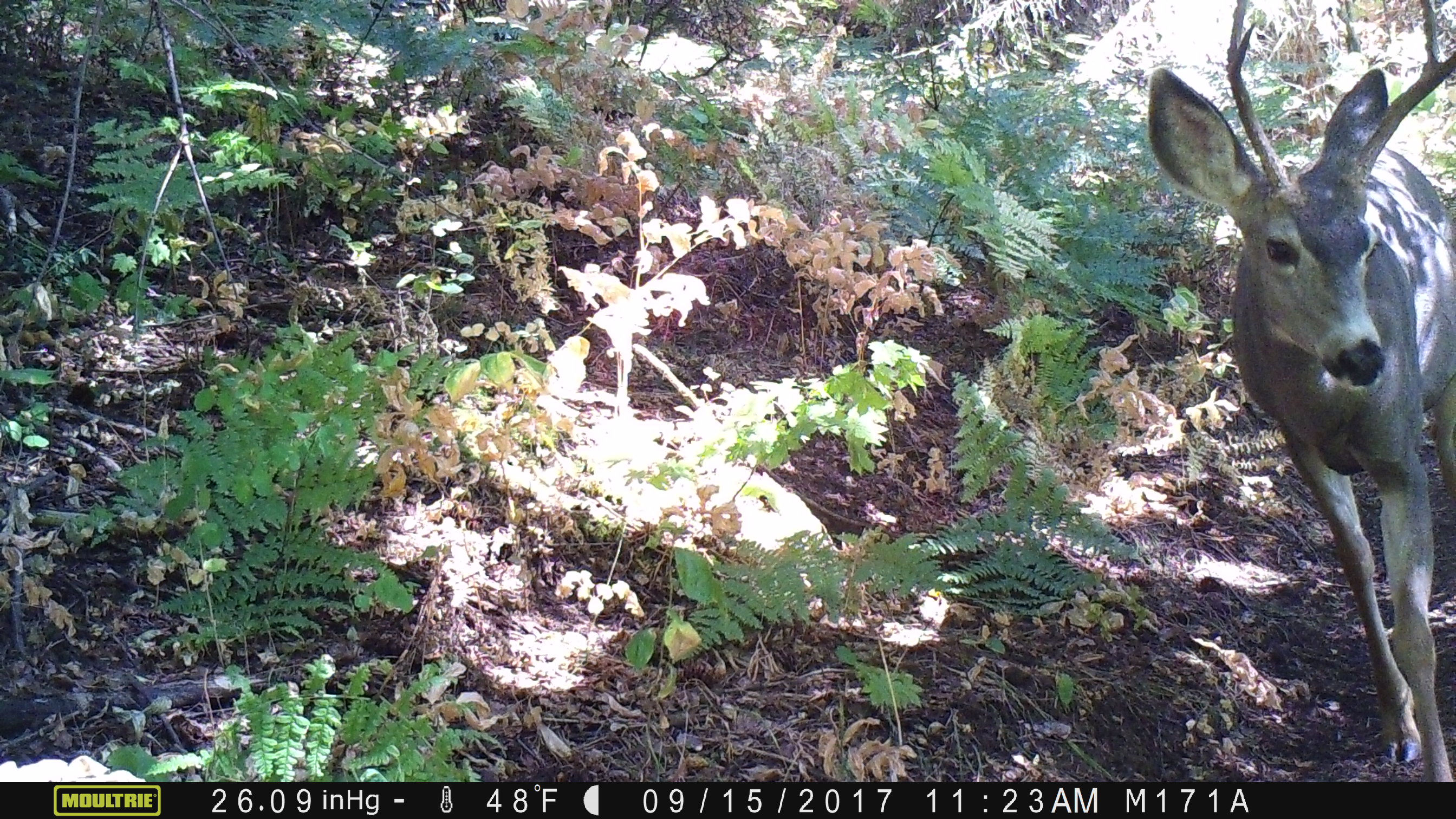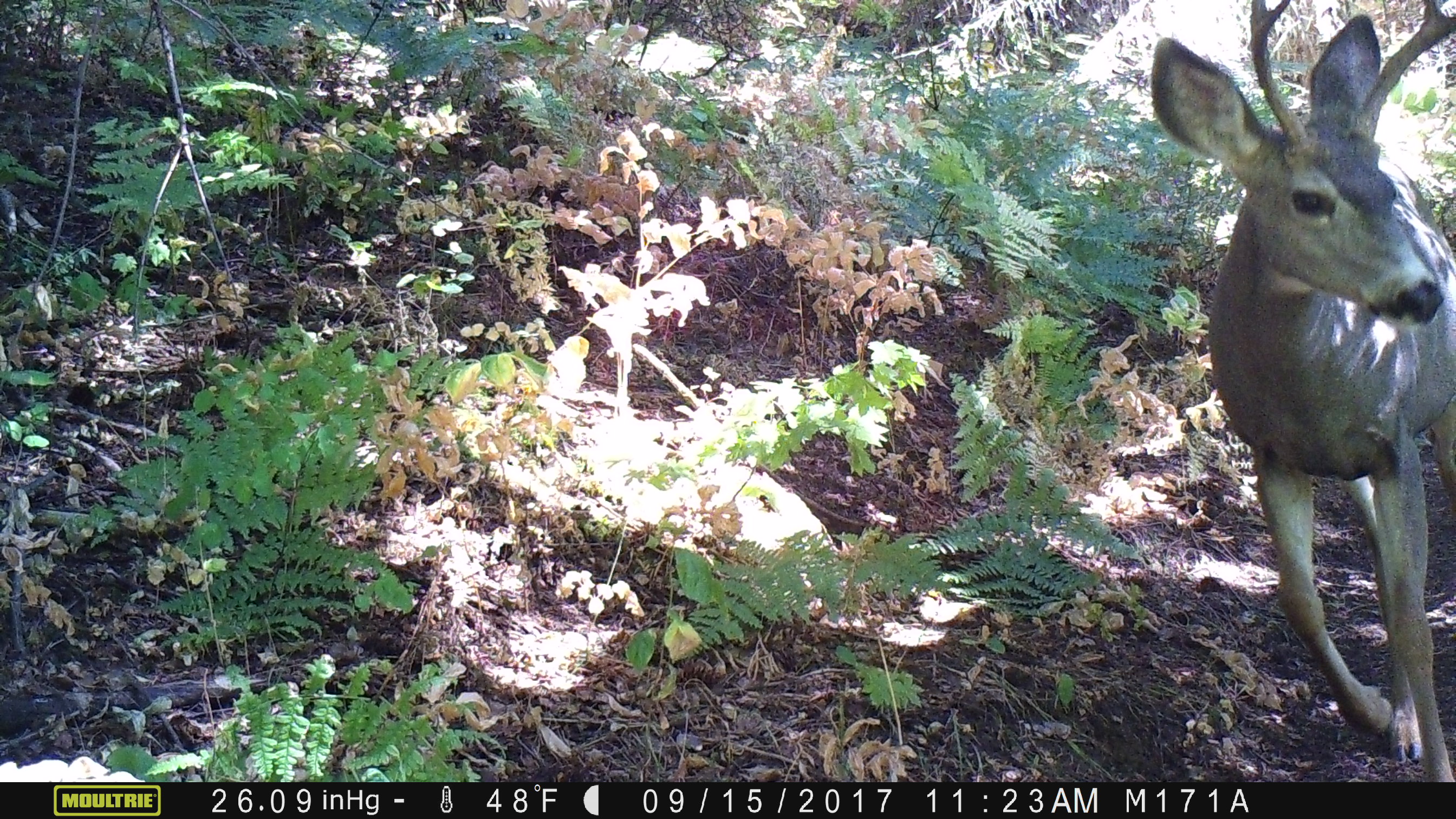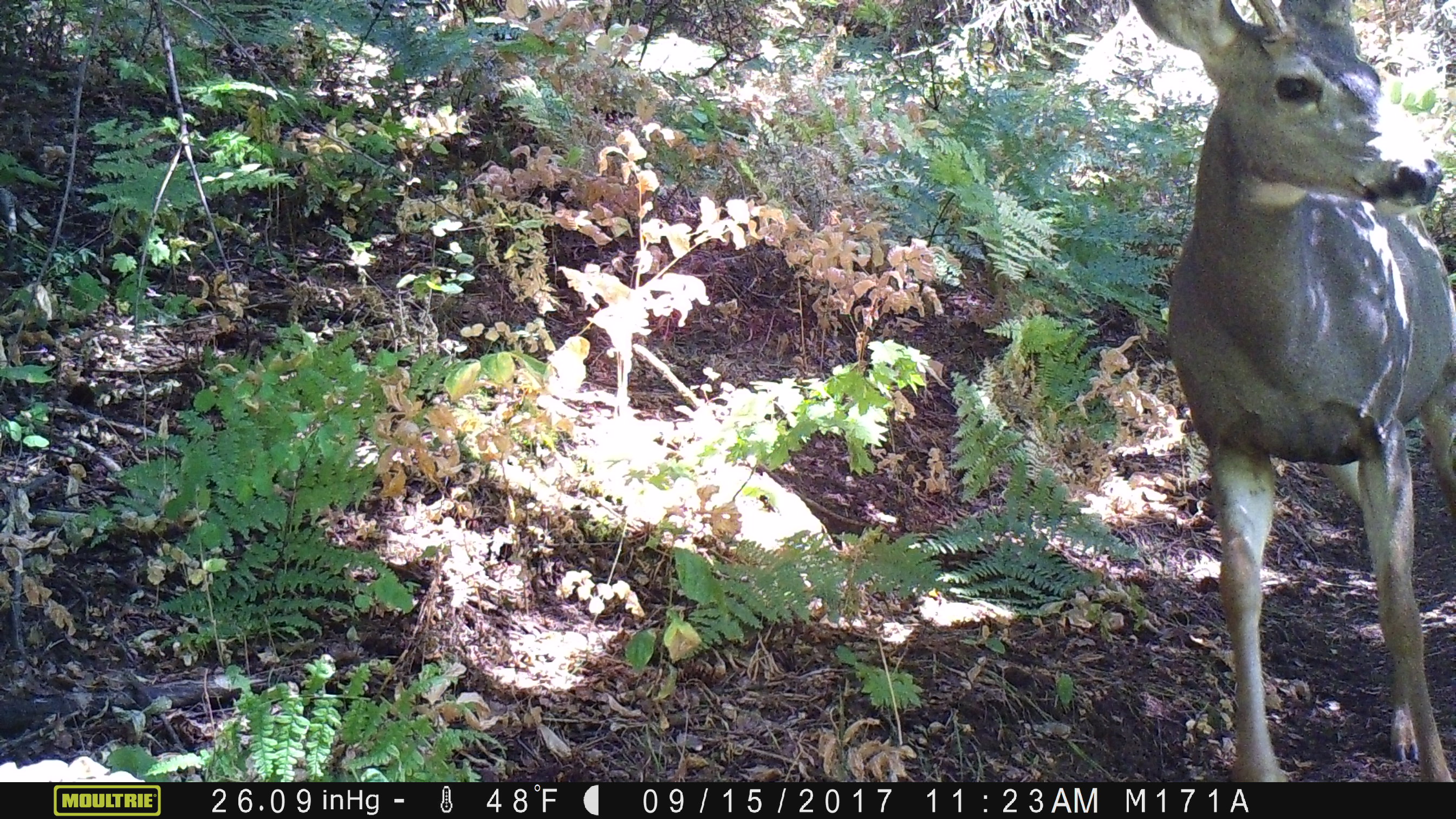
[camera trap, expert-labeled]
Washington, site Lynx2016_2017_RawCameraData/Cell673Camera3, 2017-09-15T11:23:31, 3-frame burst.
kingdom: Animalia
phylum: Chordata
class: Mammalia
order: Artiodactyla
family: Cervidae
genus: Odocoileus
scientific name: Odocoileus hemionus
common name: mule deer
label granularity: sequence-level